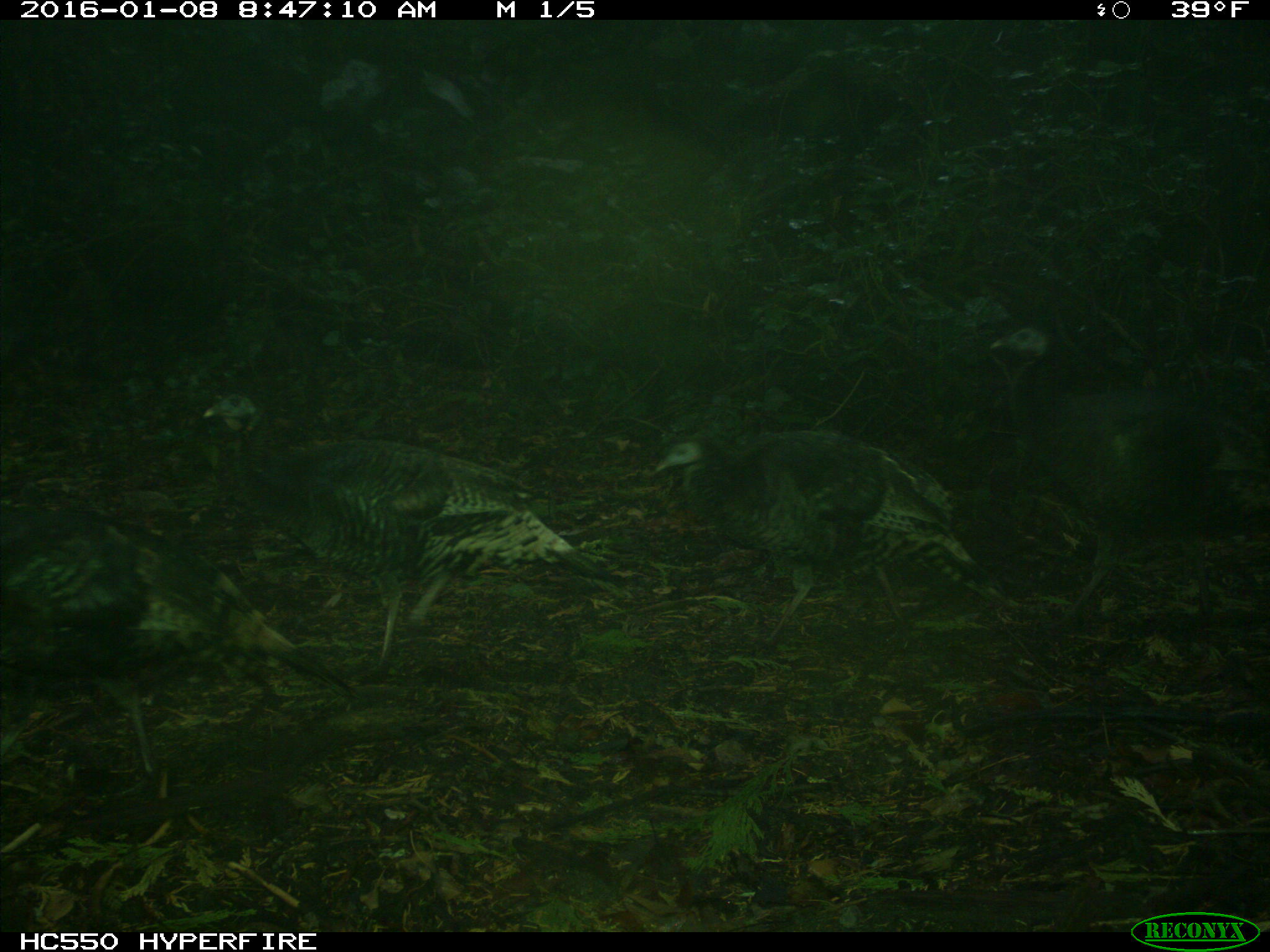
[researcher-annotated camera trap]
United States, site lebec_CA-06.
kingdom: Animalia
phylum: Chordata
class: Aves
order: Galliformes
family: Phasianidae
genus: Meleagris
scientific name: Meleagris gallopavo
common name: wild turkey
Meleagris gallopavo (wild turkey).